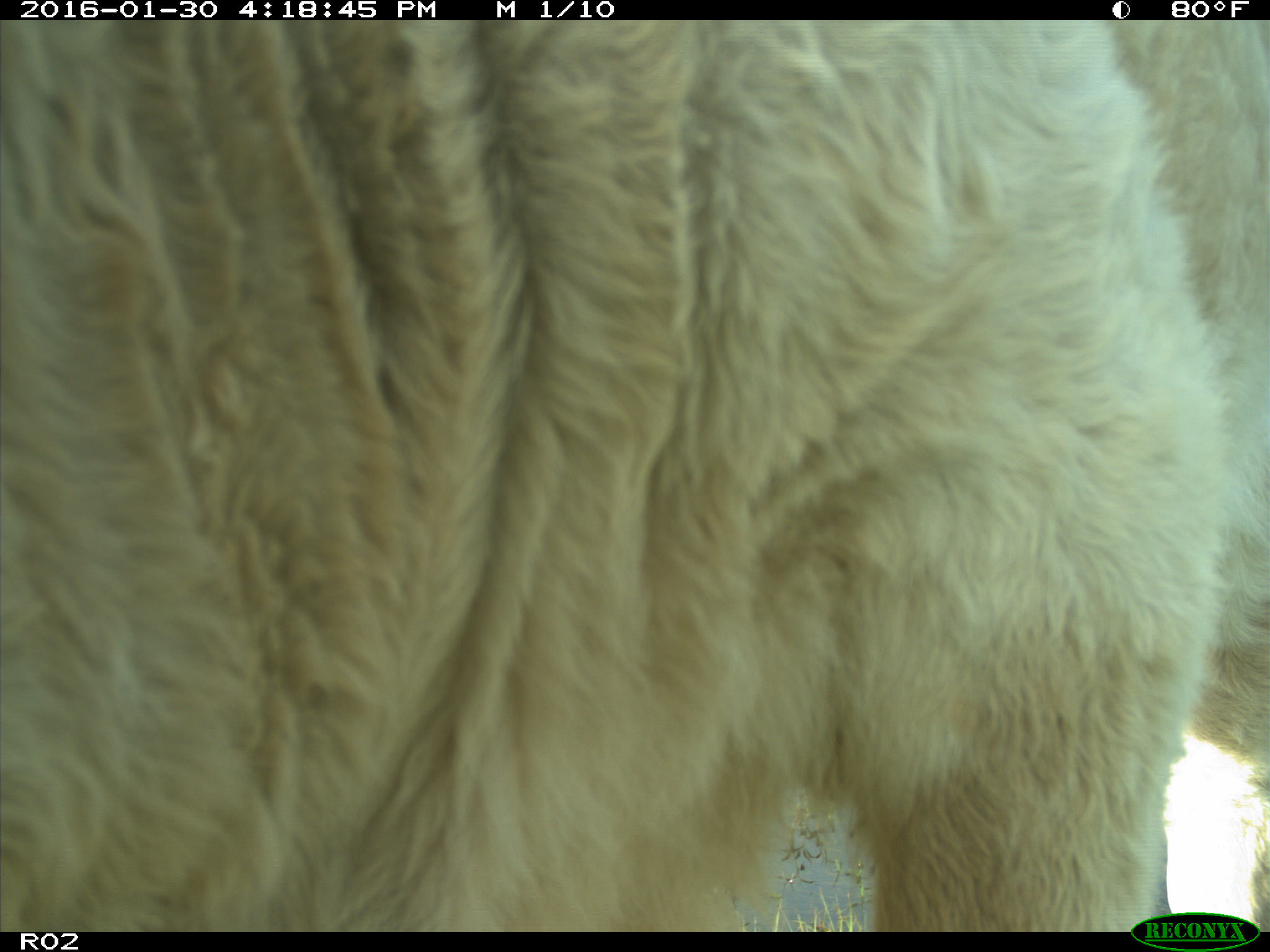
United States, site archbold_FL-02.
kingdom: Animalia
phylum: Chordata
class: Mammalia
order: Artiodactyla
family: Bovidae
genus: Bos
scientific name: Bos taurus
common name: domestic cow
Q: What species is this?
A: Bos taurus (domestic cow).